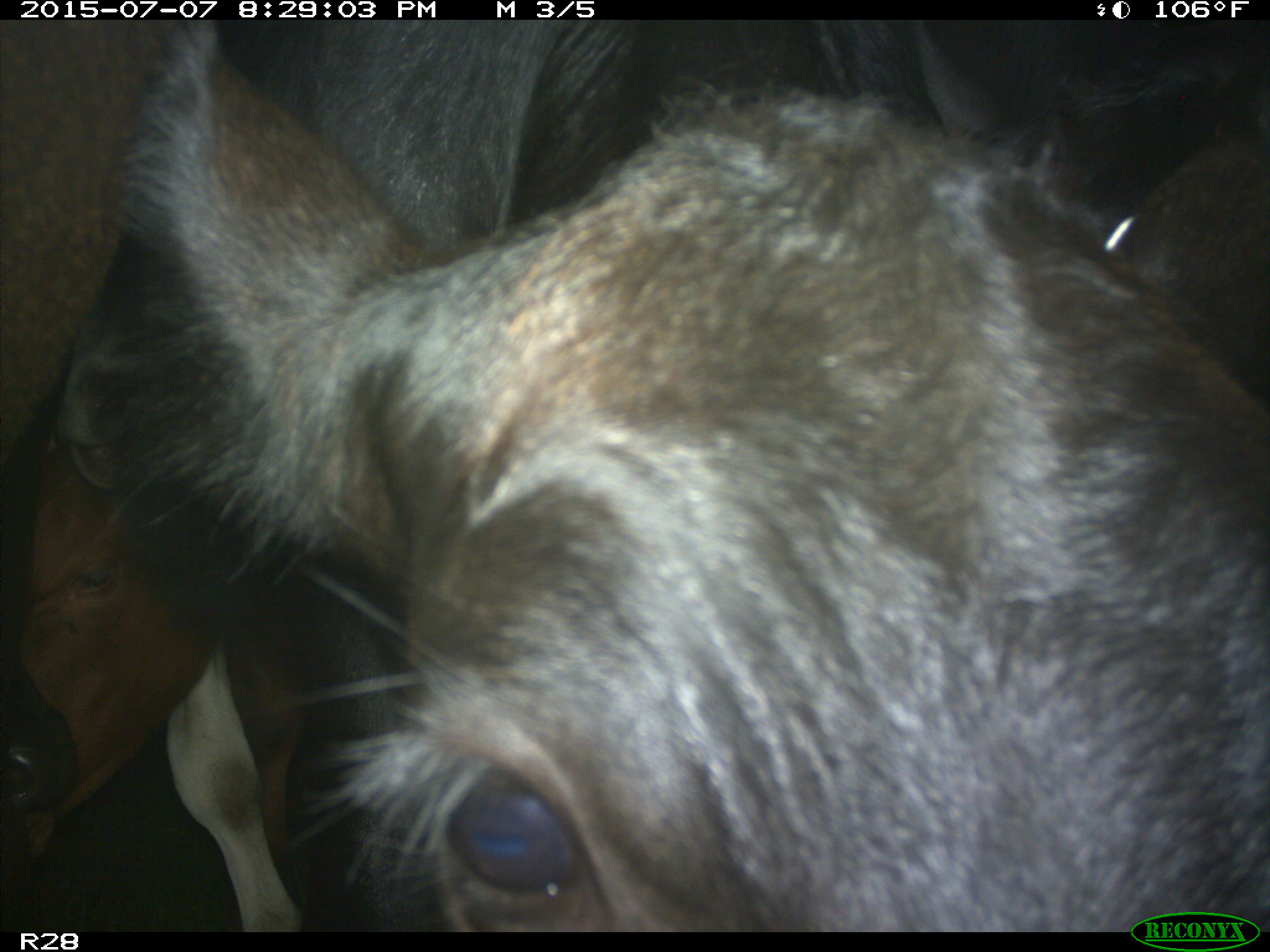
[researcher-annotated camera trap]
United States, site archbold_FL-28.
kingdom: Animalia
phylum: Chordata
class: Mammalia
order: Artiodactyla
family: Bovidae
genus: Bos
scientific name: Bos taurus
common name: domestic cow